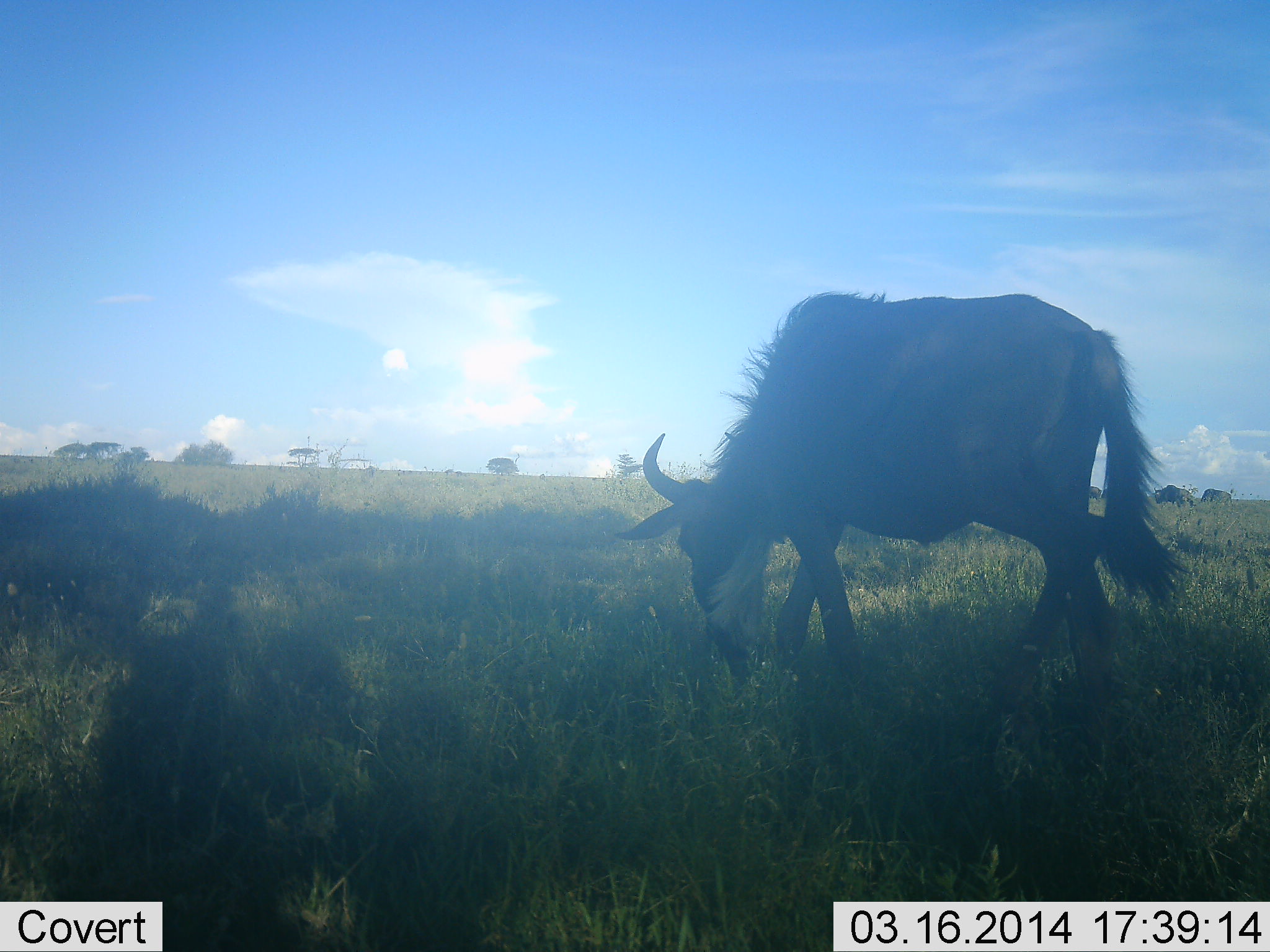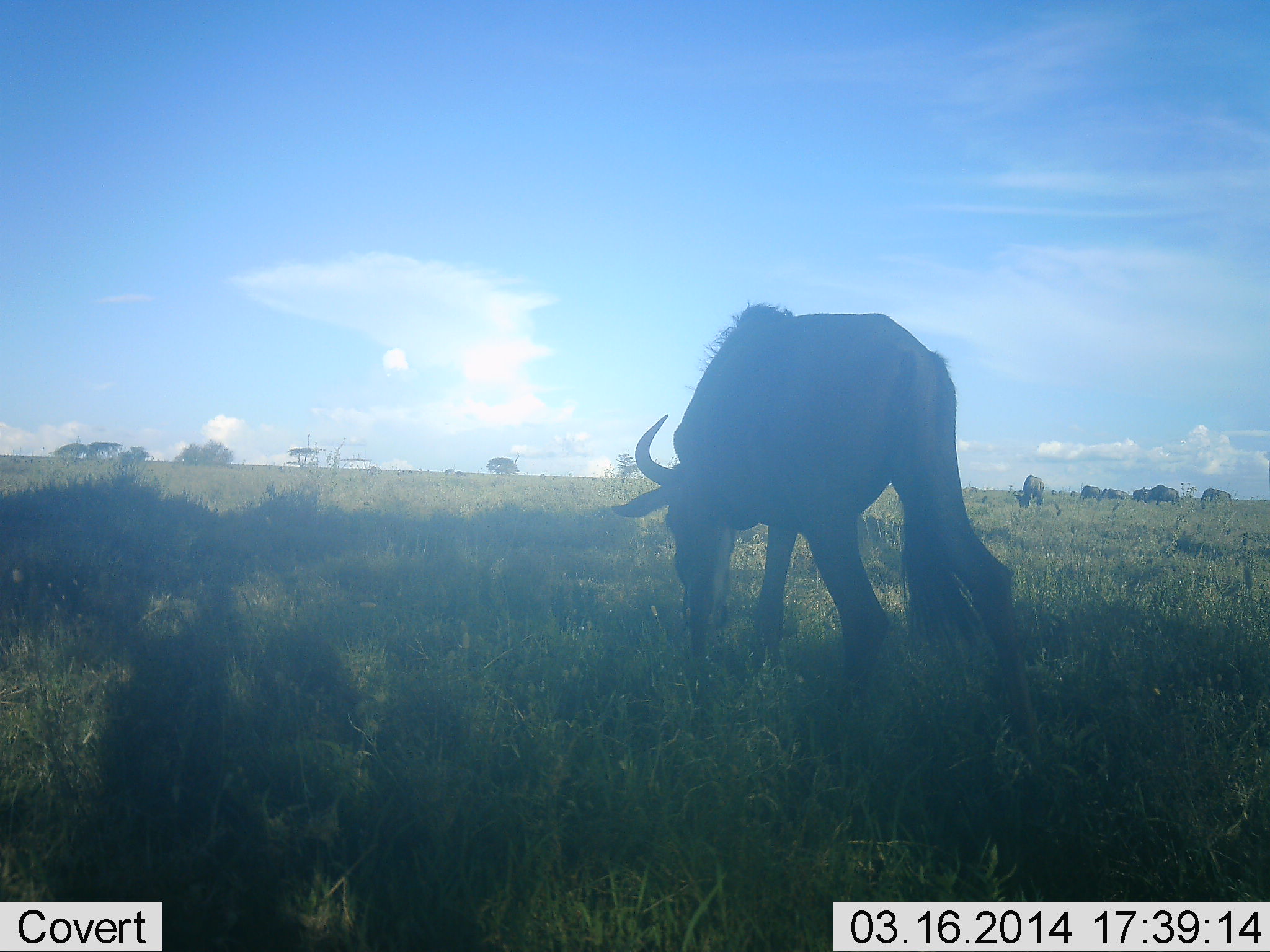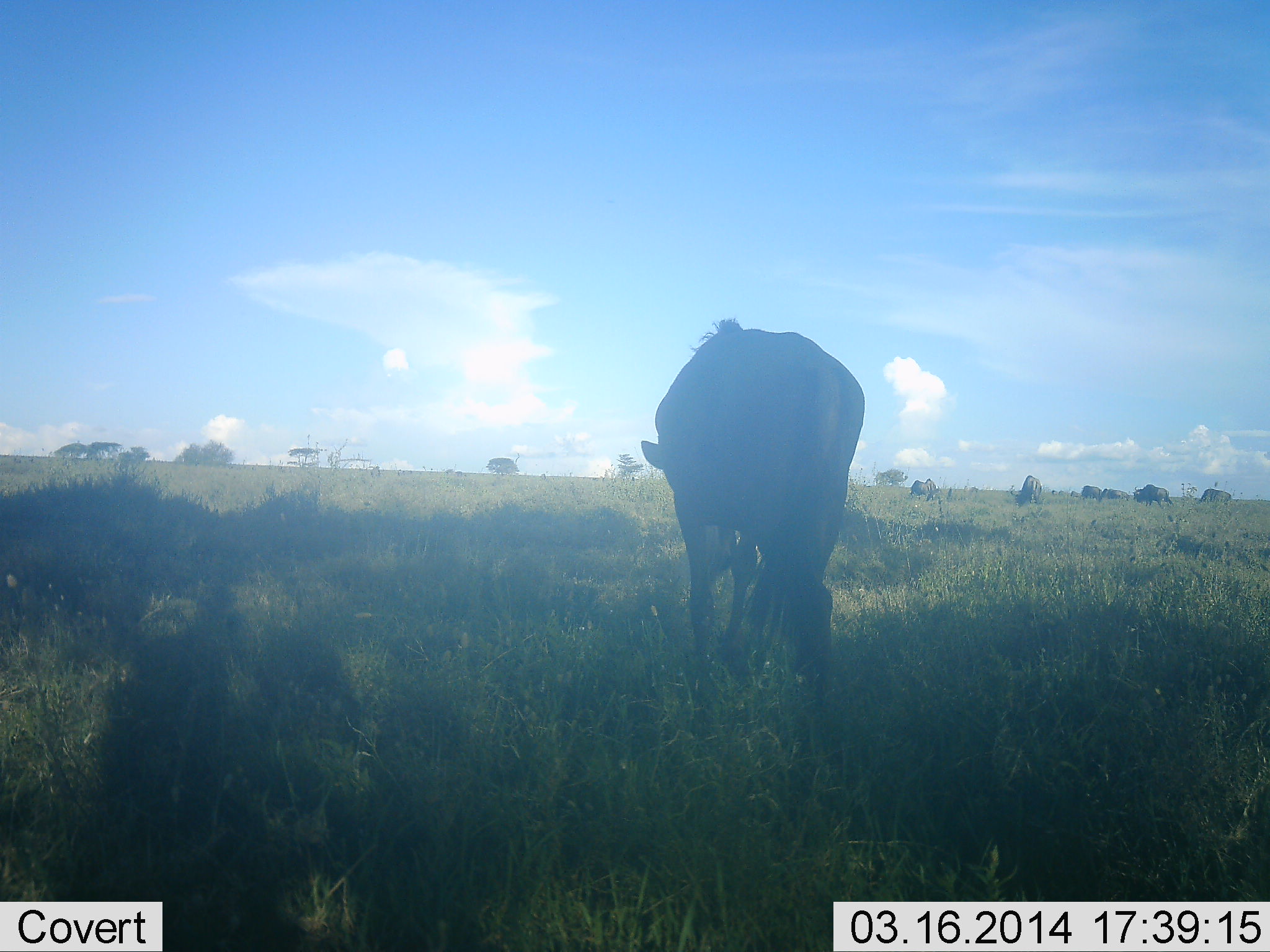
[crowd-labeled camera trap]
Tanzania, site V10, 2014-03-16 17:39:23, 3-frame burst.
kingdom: Animalia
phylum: Chordata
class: Mammalia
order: Artiodactyla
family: Bovidae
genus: Connochaetes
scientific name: Connochaetes taurinus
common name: blue wildebeest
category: wildebeest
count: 7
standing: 20%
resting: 0%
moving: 30%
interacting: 0%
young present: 0%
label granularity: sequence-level